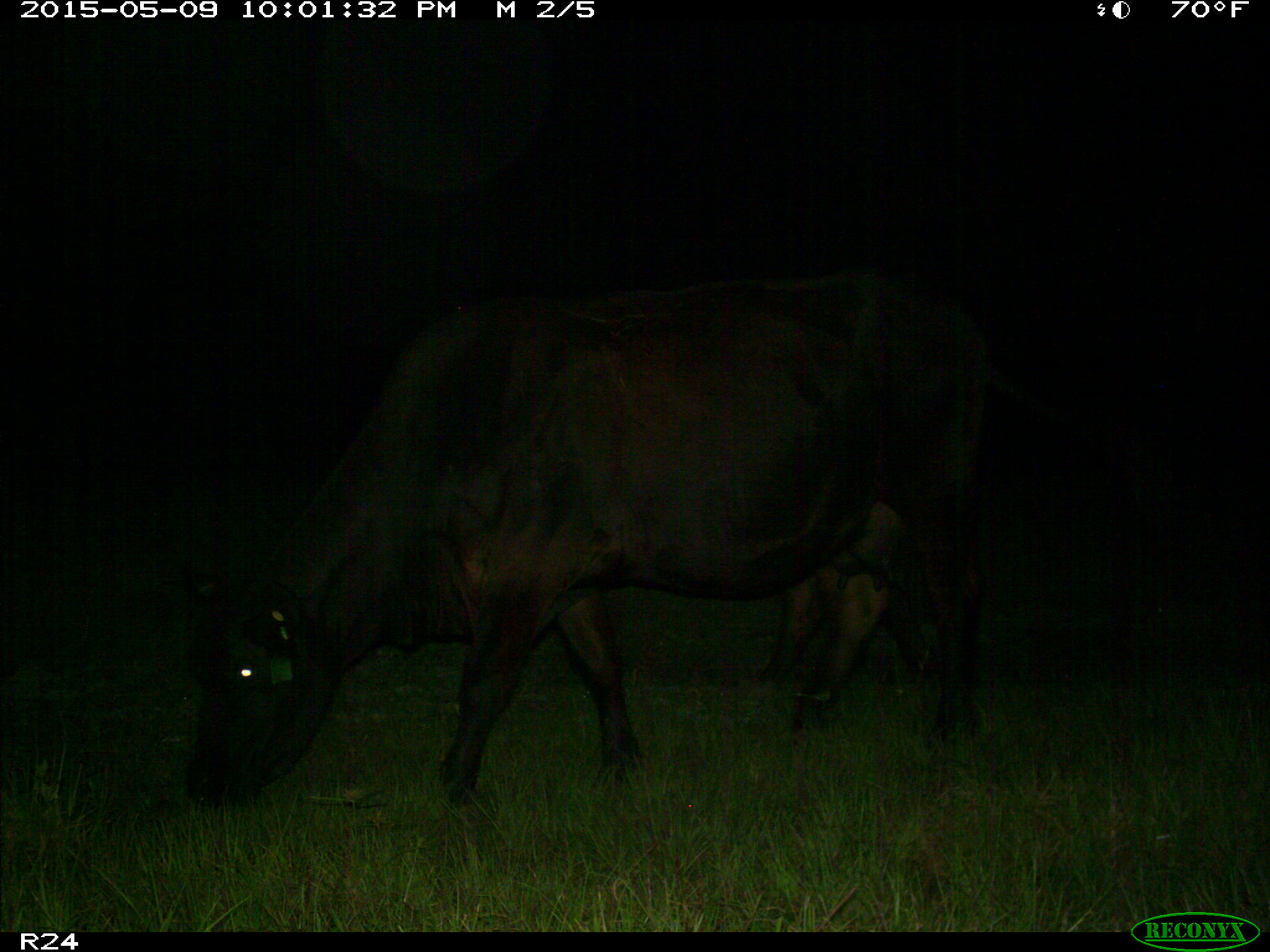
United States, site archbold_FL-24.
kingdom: Animalia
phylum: Chordata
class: Mammalia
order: Artiodactyla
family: Bovidae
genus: Bos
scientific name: Bos taurus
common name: domestic cow